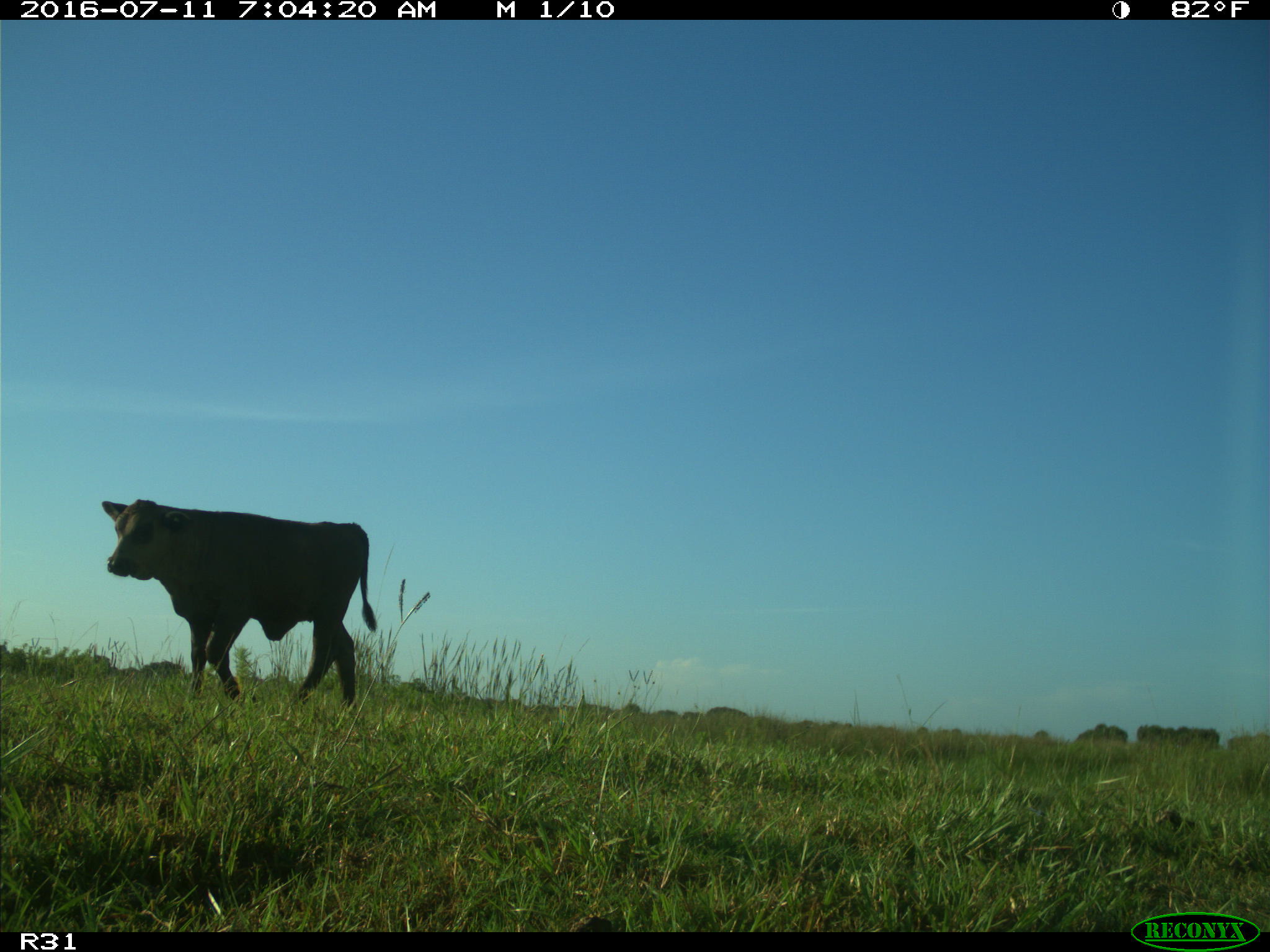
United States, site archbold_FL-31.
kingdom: Animalia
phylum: Chordata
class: Mammalia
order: Artiodactyla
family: Bovidae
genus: Bos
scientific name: Bos taurus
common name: domestic cow